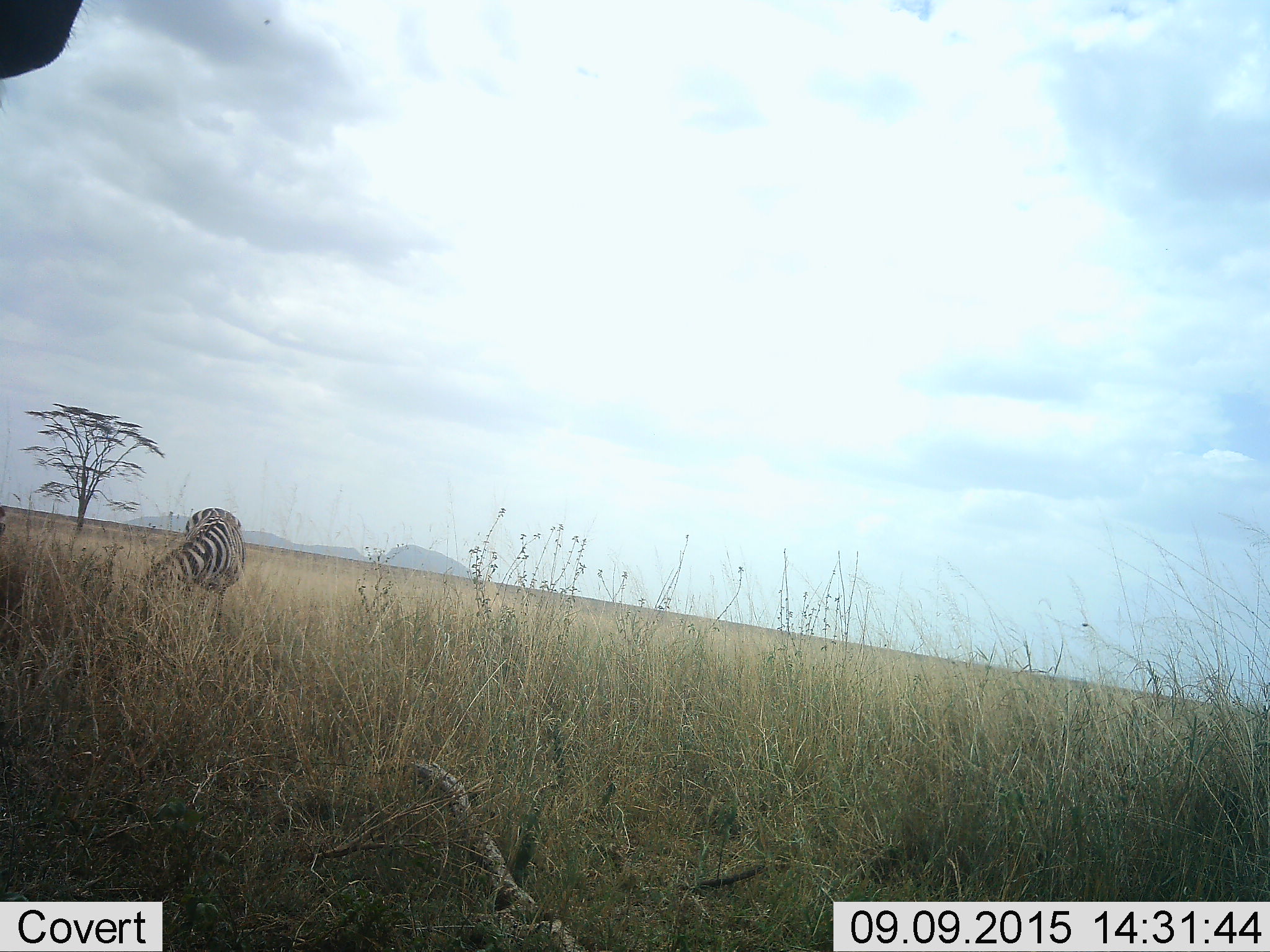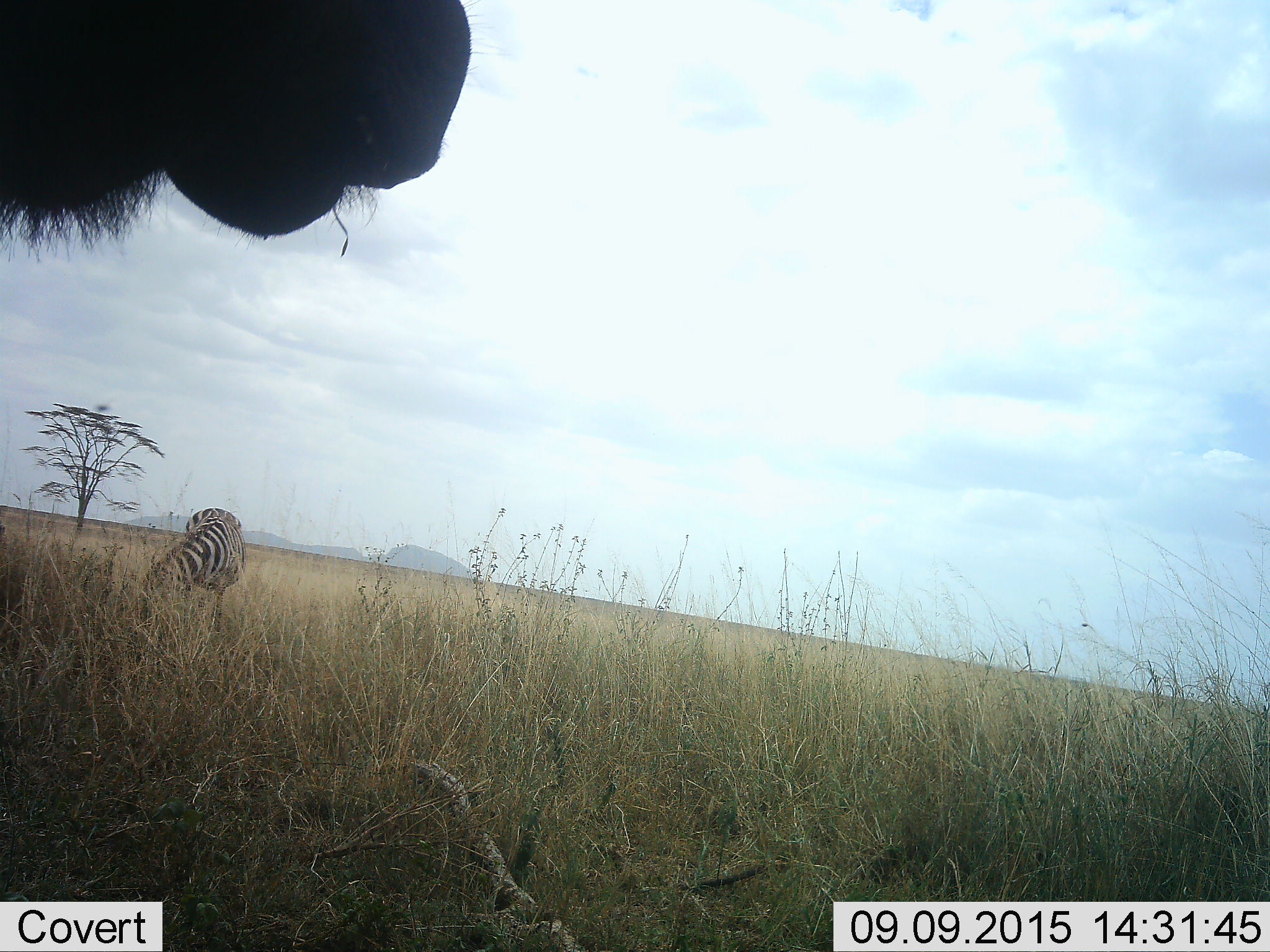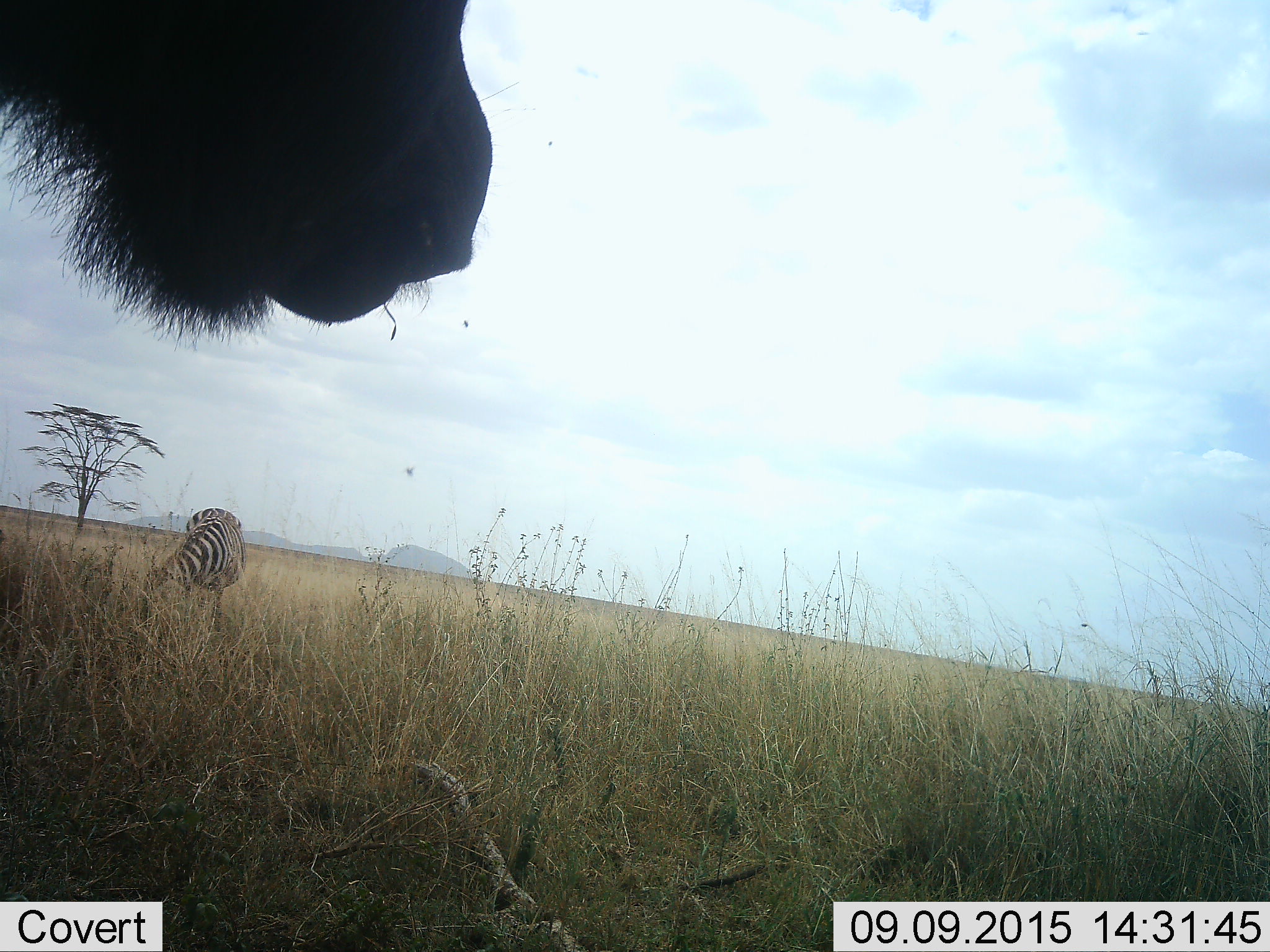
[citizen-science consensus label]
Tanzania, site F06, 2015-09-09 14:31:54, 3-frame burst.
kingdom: Animalia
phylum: Chordata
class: Mammalia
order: Perissodactyla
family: Equidae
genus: Equus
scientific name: Equus quagga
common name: plains zebra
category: zebra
Zebra (plains zebra) (Equus quagga), count 1. Behavior (volunteer vote fractions): standing 37%, resting 0%, moving 5%, interacting 0%. Young present (vote fraction): 0%. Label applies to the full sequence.